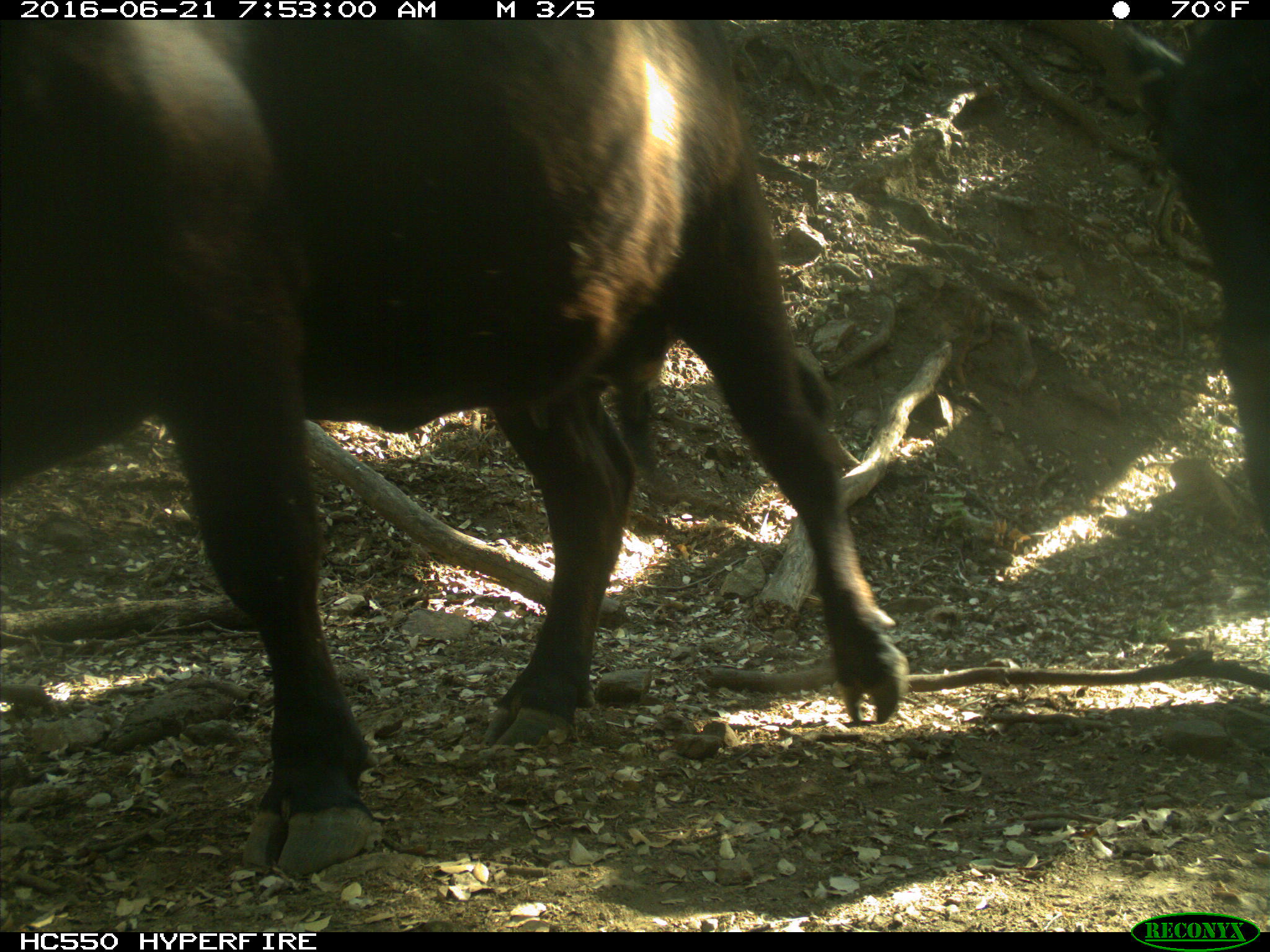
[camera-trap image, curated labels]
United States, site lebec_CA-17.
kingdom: Animalia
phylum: Chordata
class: Mammalia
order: Artiodactyla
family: Bovidae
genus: Bos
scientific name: Bos taurus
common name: domestic cow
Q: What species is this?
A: Bos taurus (domestic cow).